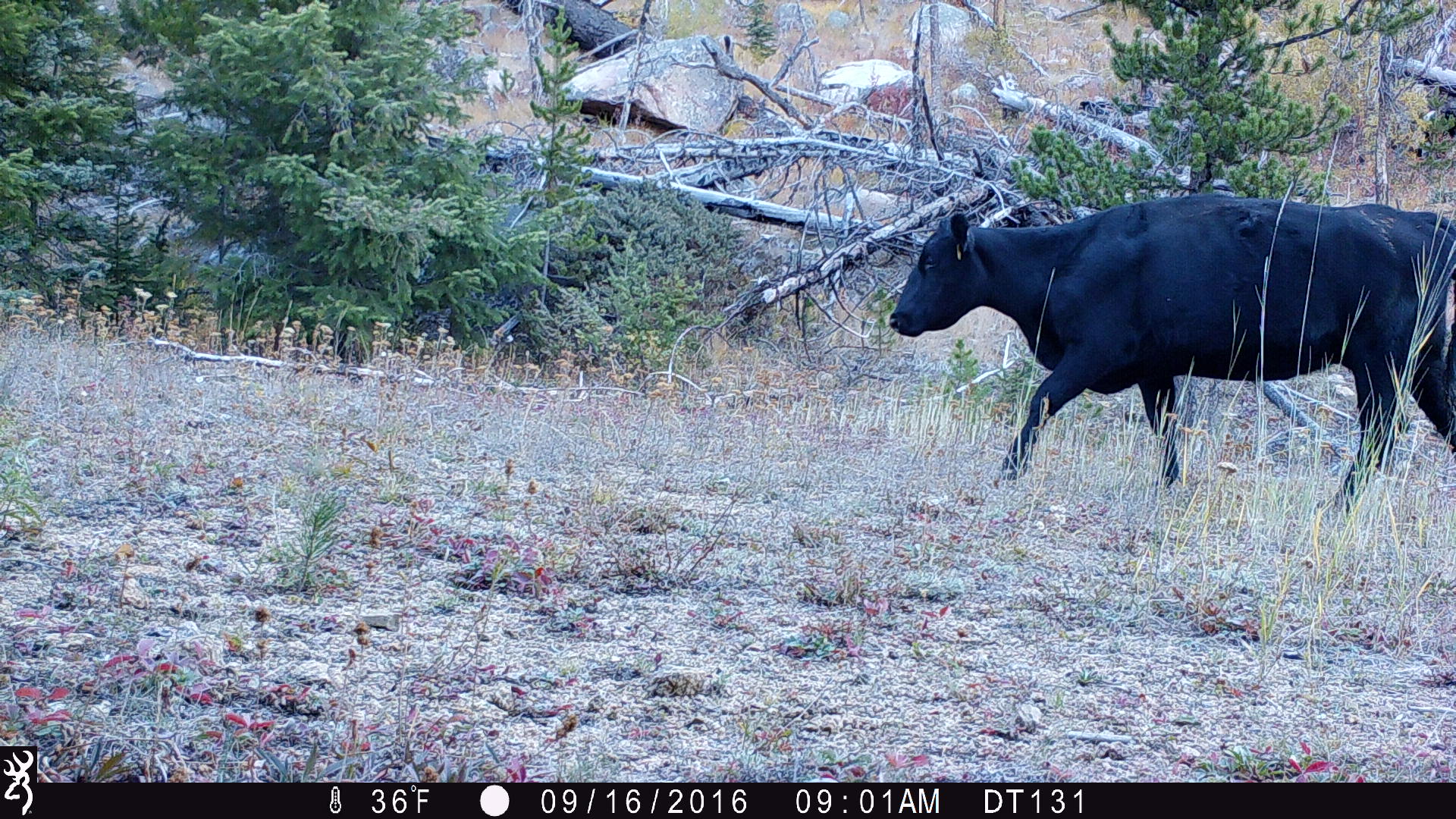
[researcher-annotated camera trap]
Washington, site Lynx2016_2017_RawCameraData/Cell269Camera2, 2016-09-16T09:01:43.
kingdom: Animalia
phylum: Chordata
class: Mammalia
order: Artiodactyla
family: Bovidae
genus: Bos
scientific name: Bos taurus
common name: domestic cattle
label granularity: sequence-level